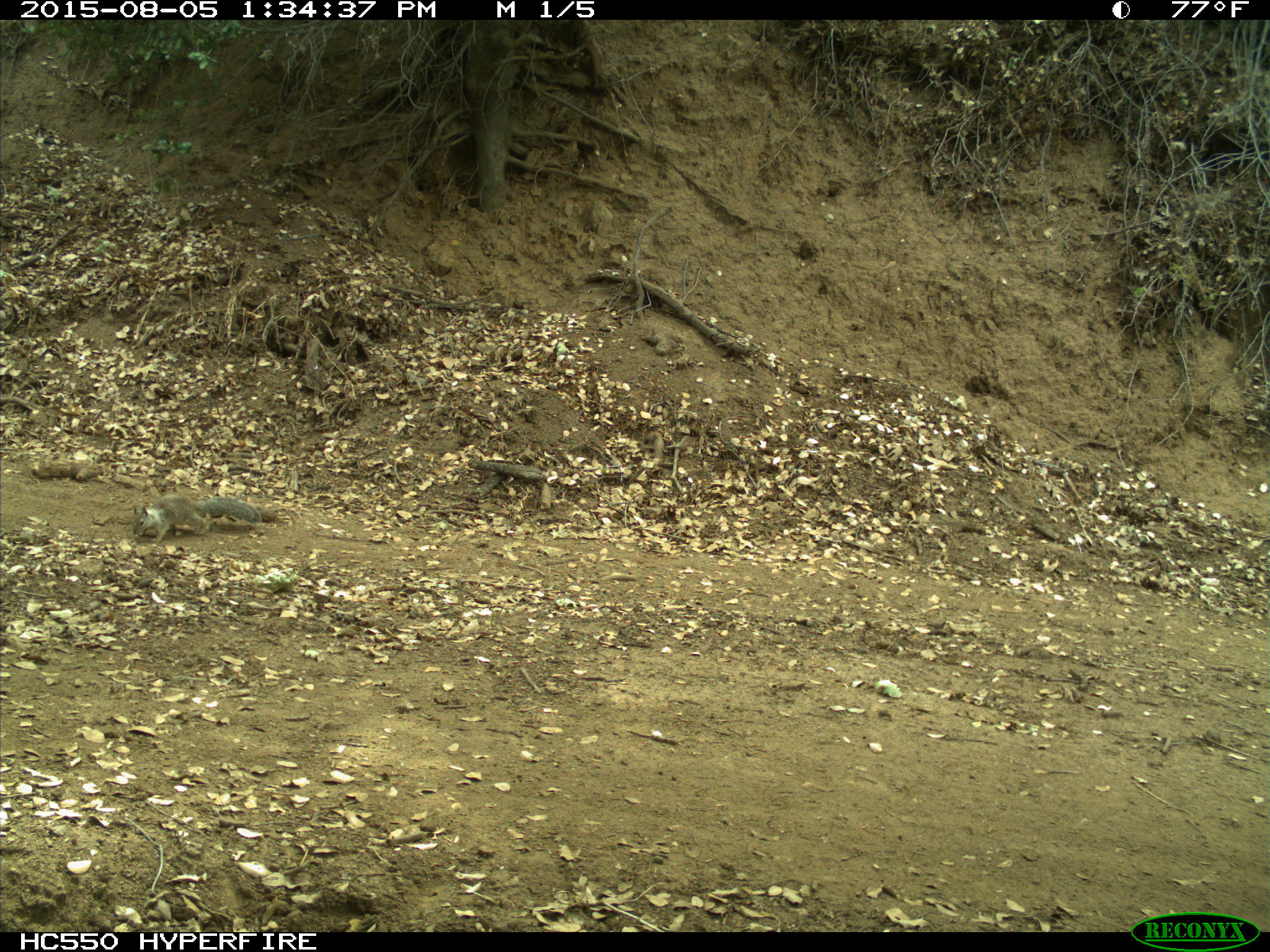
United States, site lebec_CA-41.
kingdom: Animalia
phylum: Chordata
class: Mammalia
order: Rodentia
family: Sciuridae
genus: Otospermophilus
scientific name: Otospermophilus beecheyi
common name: california ground squirrel